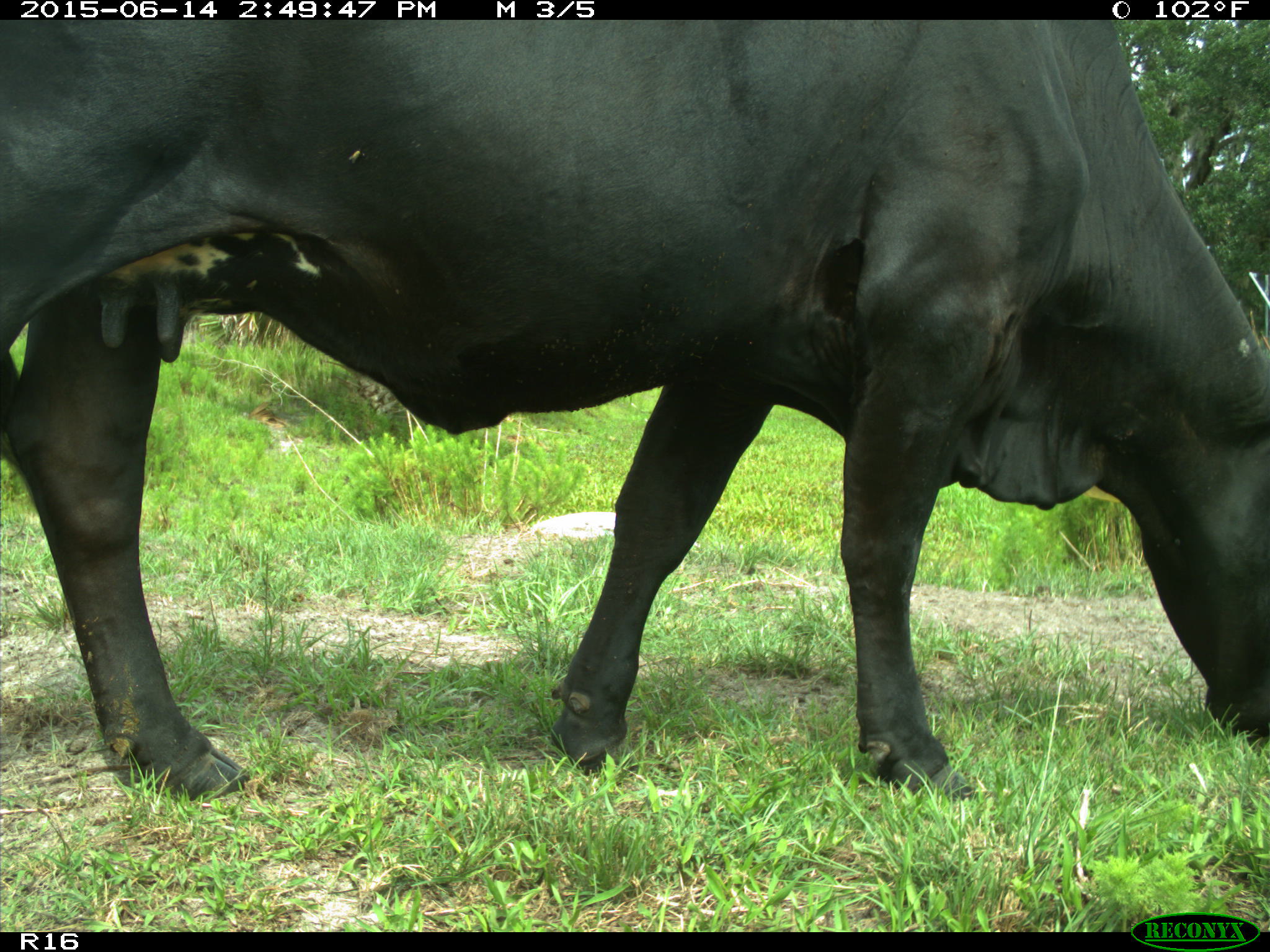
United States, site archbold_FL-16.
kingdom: Animalia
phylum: Chordata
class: Mammalia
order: Artiodactyla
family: Bovidae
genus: Bos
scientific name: Bos taurus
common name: domestic cow